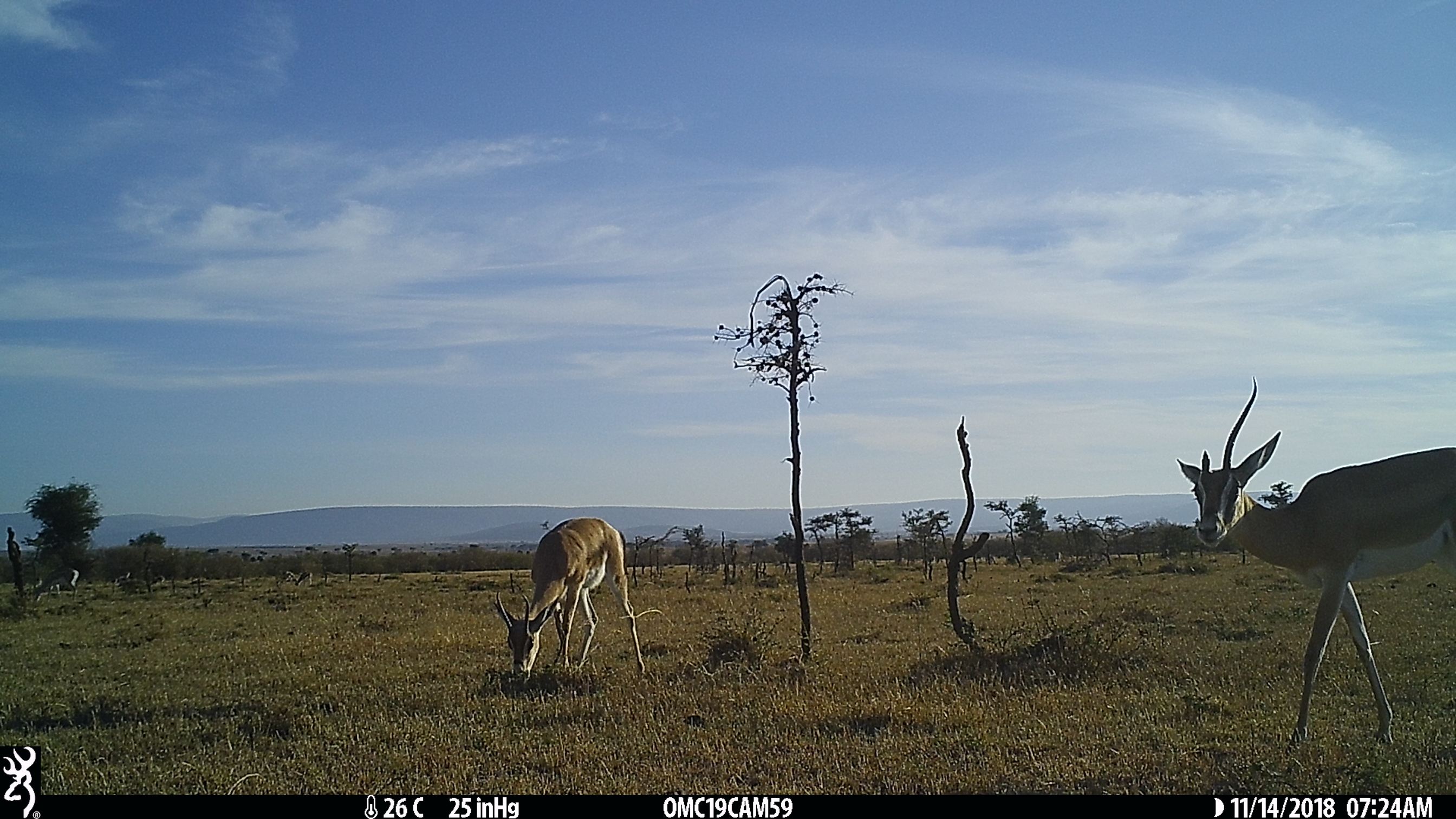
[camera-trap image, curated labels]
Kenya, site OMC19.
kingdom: Animalia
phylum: Chordata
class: Mammalia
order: Artiodactyla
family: Bovidae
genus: Nanger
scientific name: Nanger granti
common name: grant's gazelle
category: gazelle grants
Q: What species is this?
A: Gazelle grants (grant's gazelle) (Nanger granti).